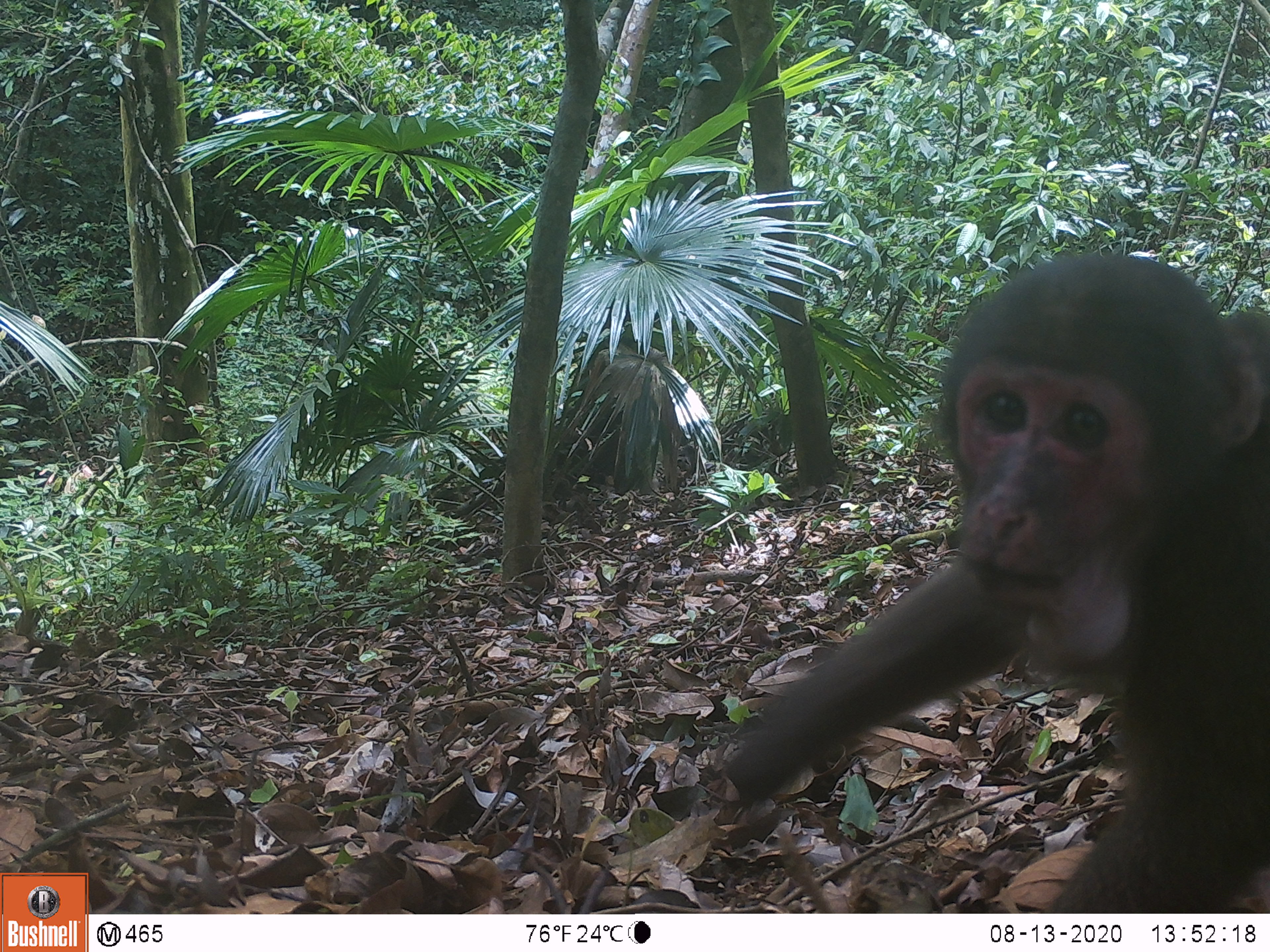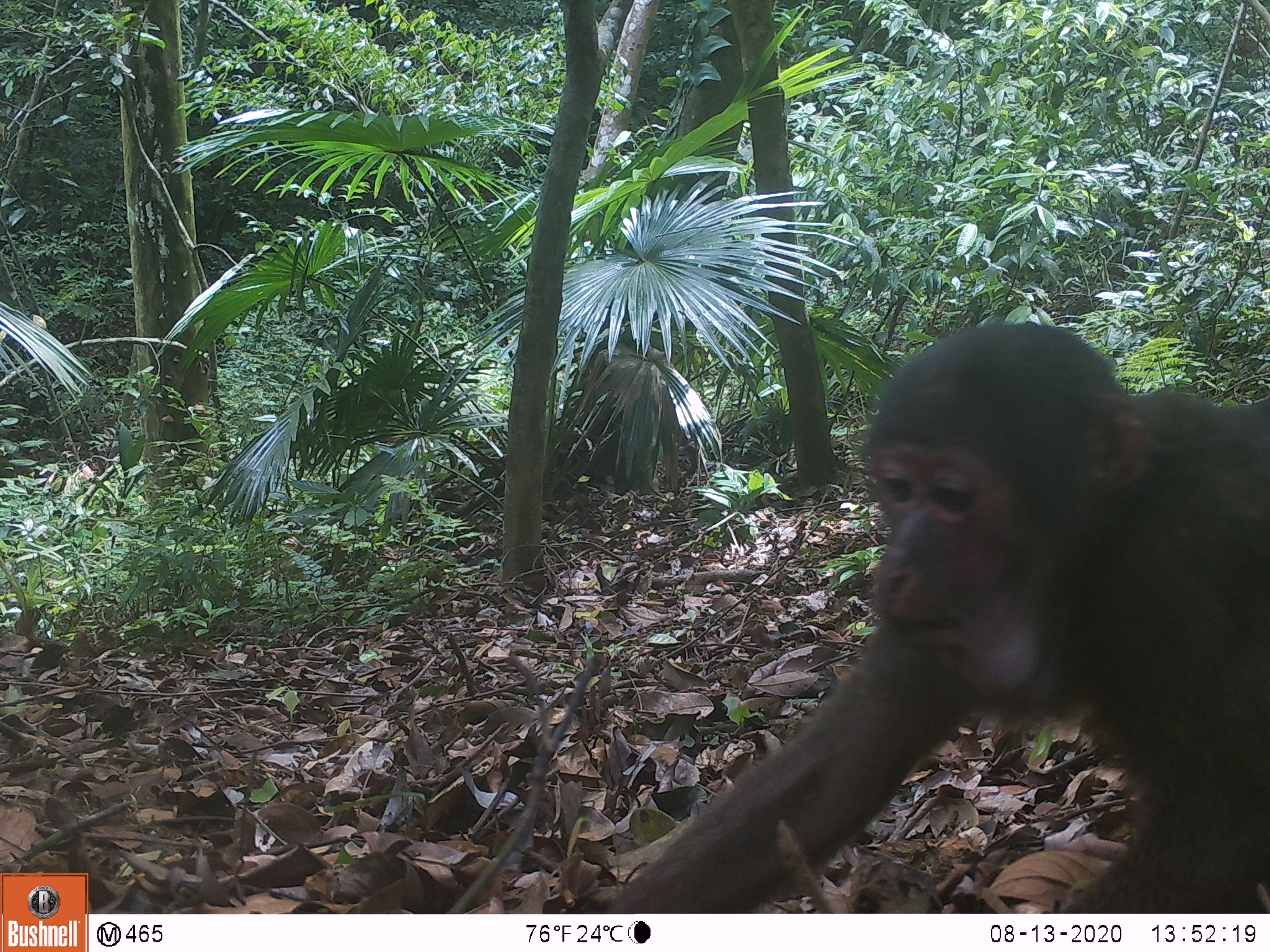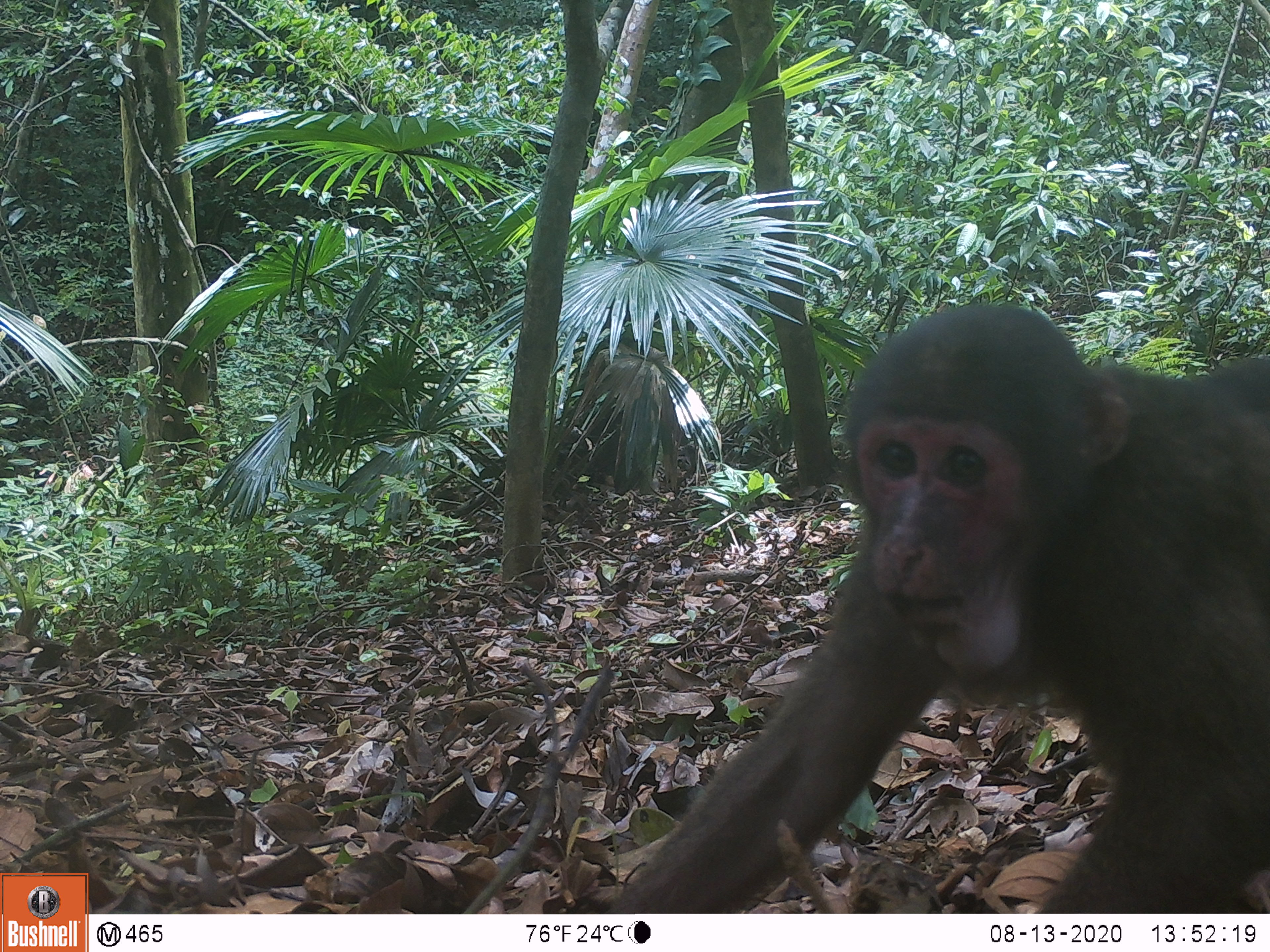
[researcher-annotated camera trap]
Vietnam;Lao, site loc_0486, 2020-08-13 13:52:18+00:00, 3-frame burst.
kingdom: Animalia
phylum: Chordata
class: Mammalia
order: Primates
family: Cercopithecidae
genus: Macaca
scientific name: Macaca arctoides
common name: stump-tailed macaque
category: stump tailed macaque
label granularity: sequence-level